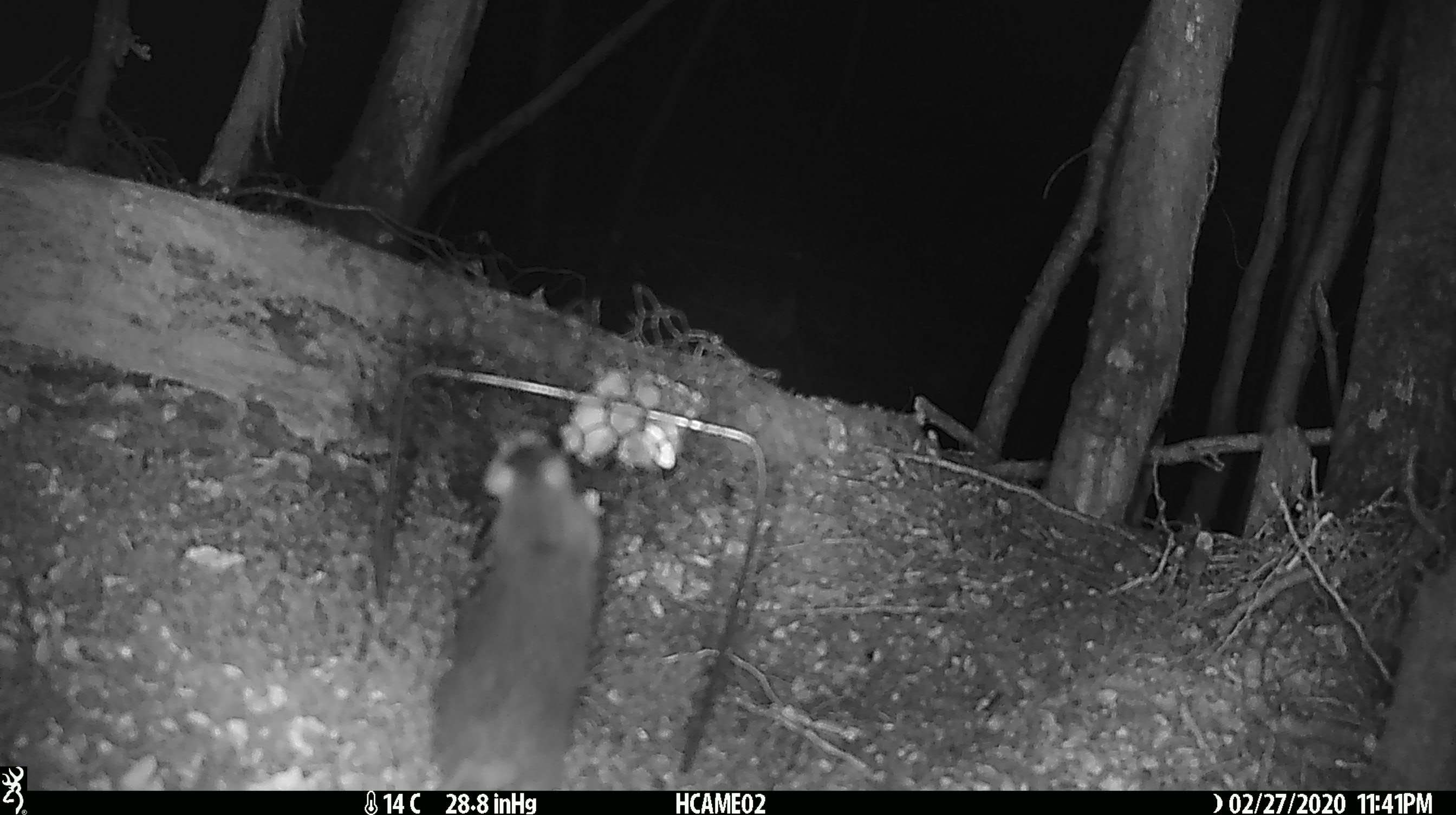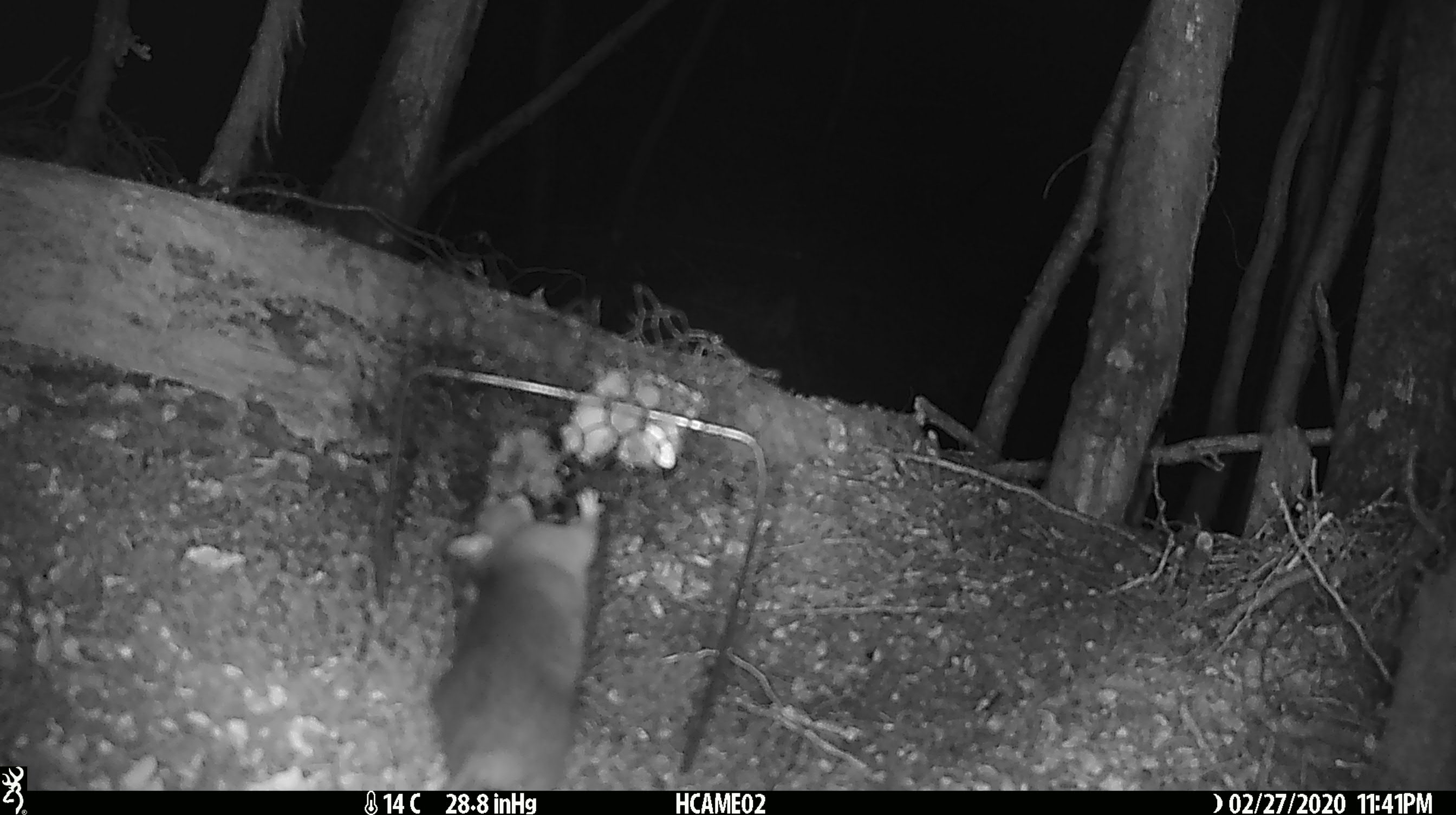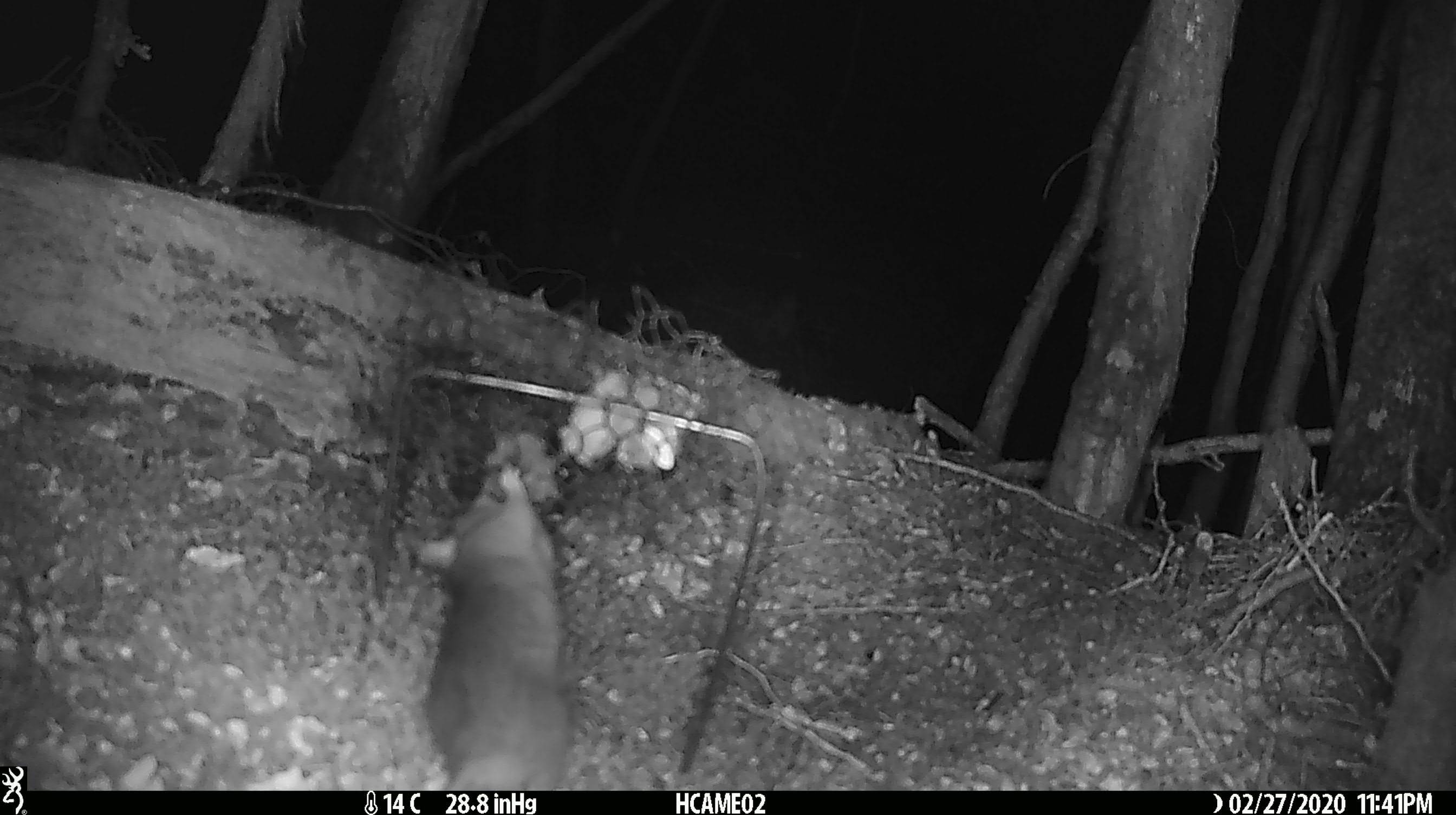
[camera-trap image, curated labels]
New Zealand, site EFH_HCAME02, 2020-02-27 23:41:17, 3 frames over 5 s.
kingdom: Animalia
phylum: Chordata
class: Mammalia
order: Rodentia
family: Muridae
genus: Rattus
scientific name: Rattus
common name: rat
Rat (Rattus).